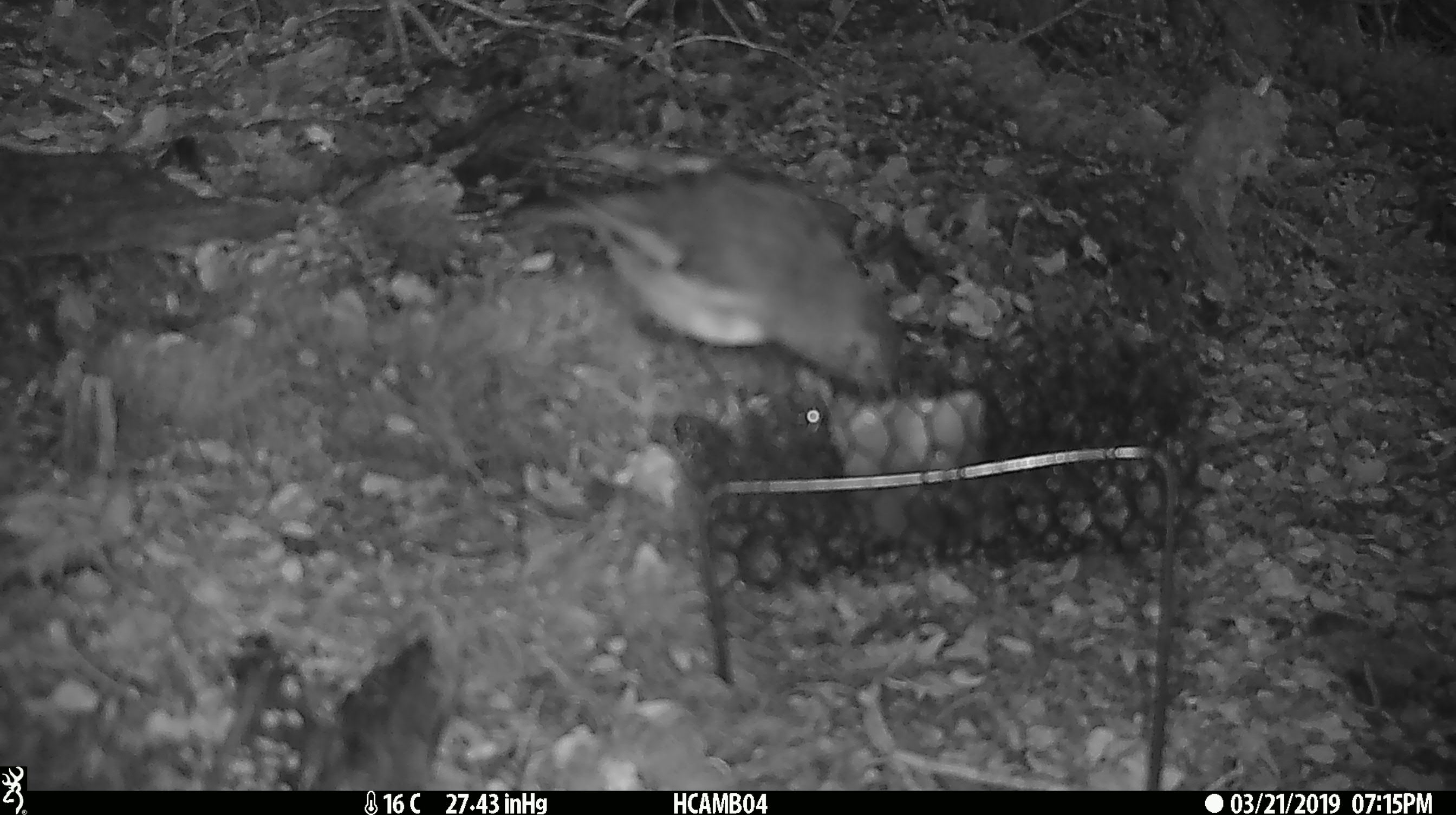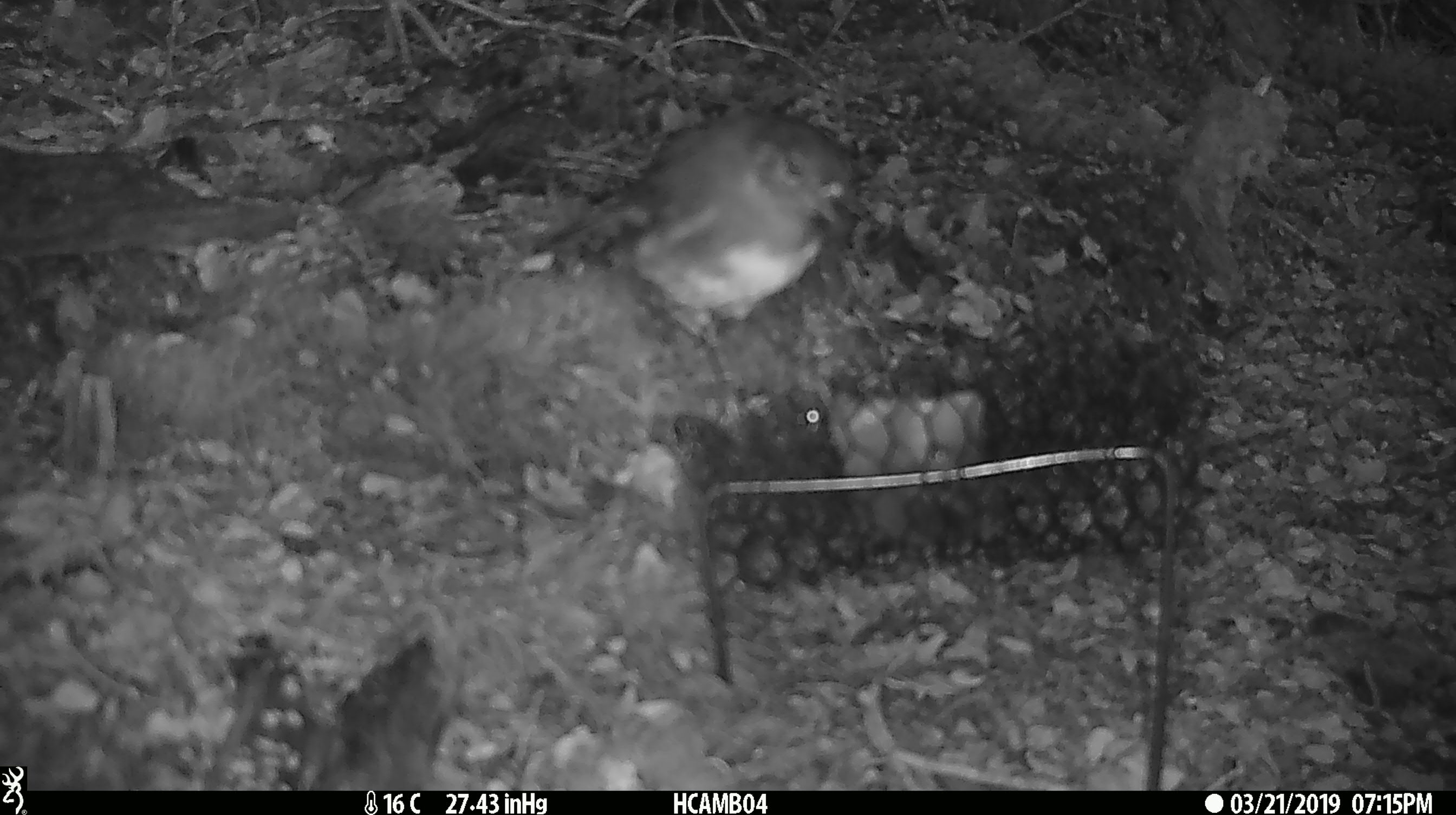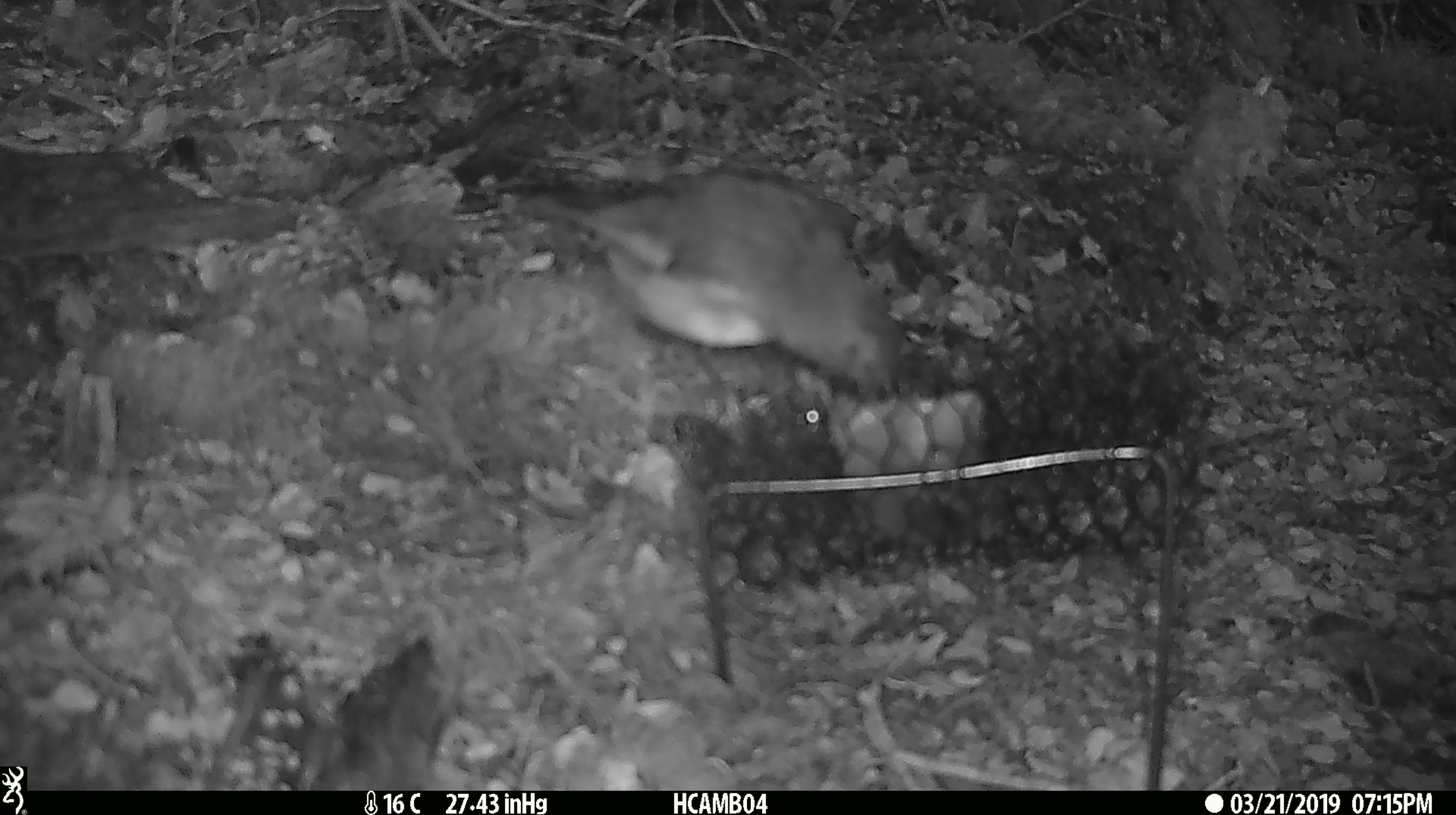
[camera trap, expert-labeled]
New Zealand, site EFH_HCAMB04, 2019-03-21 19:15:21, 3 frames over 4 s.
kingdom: Animalia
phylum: Chordata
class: Aves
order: Passeriformes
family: Petroicidae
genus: Petroica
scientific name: Petroica australis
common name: new zealand robin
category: robin